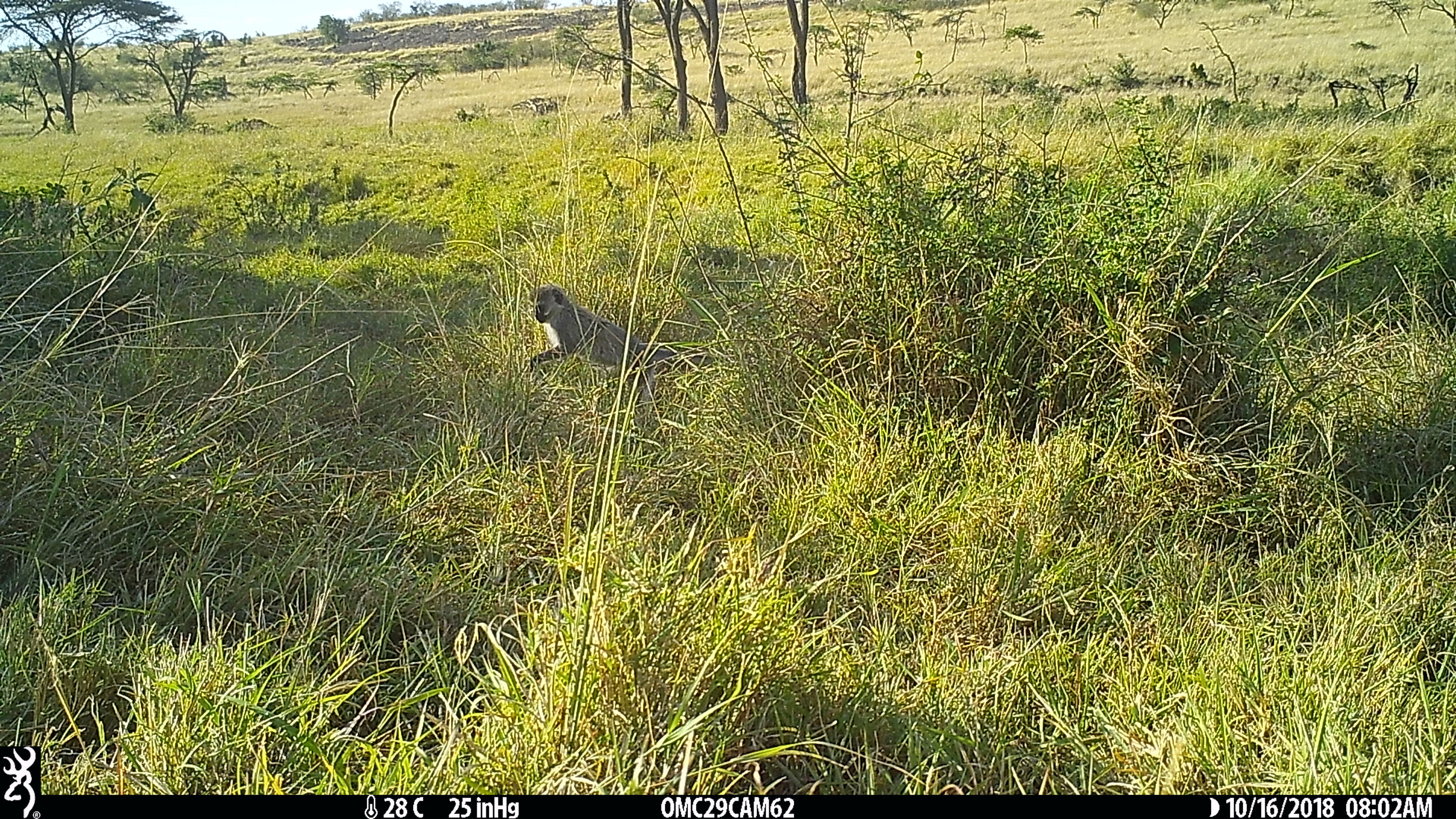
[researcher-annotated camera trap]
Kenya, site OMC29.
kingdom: Animalia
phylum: Chordata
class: Mammalia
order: Primates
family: Cercopithecidae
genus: Chlorocebus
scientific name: Chlorocebus pygerythrus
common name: vervet monkey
Vervet monkey (Chlorocebus pygerythrus).